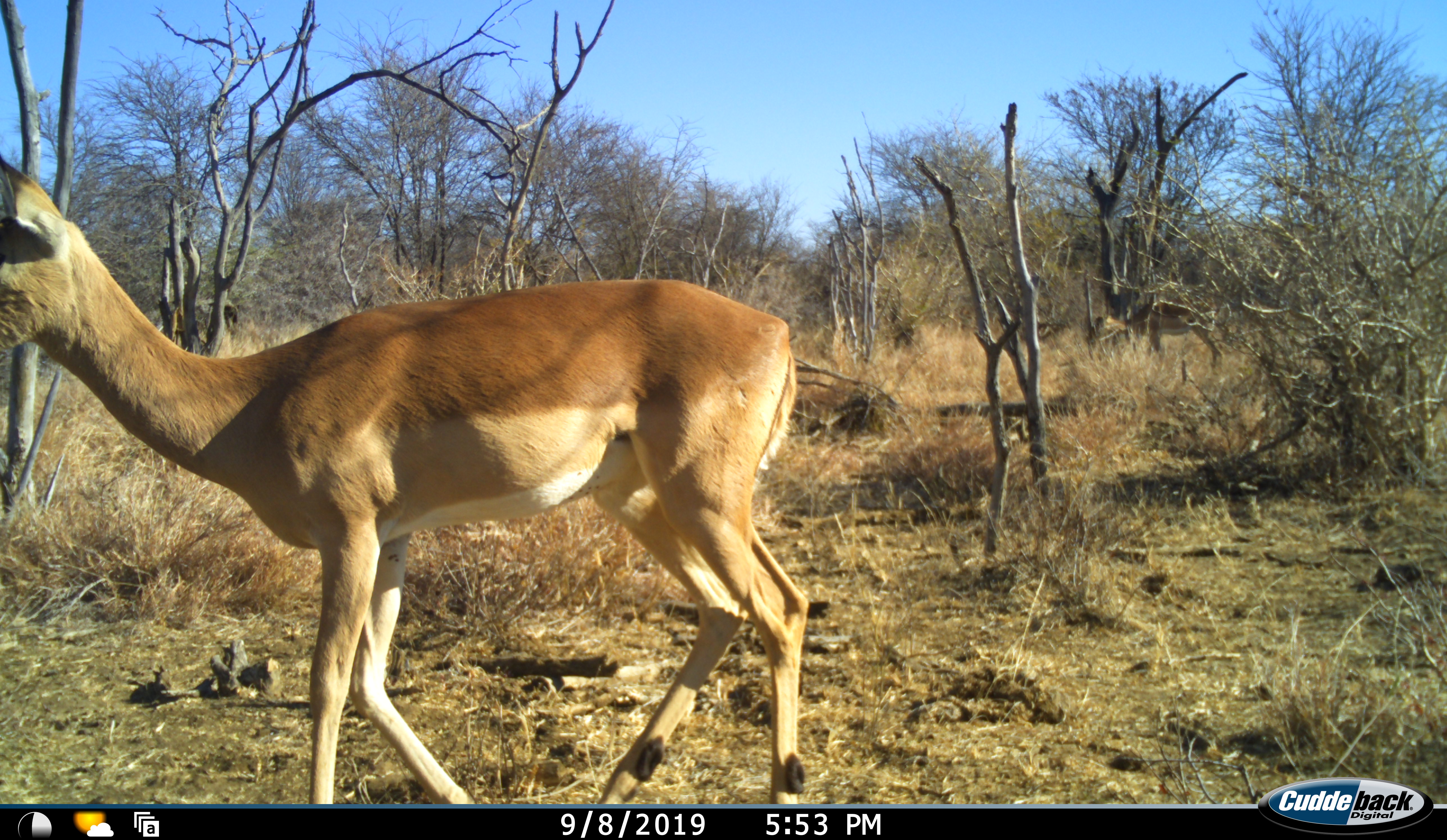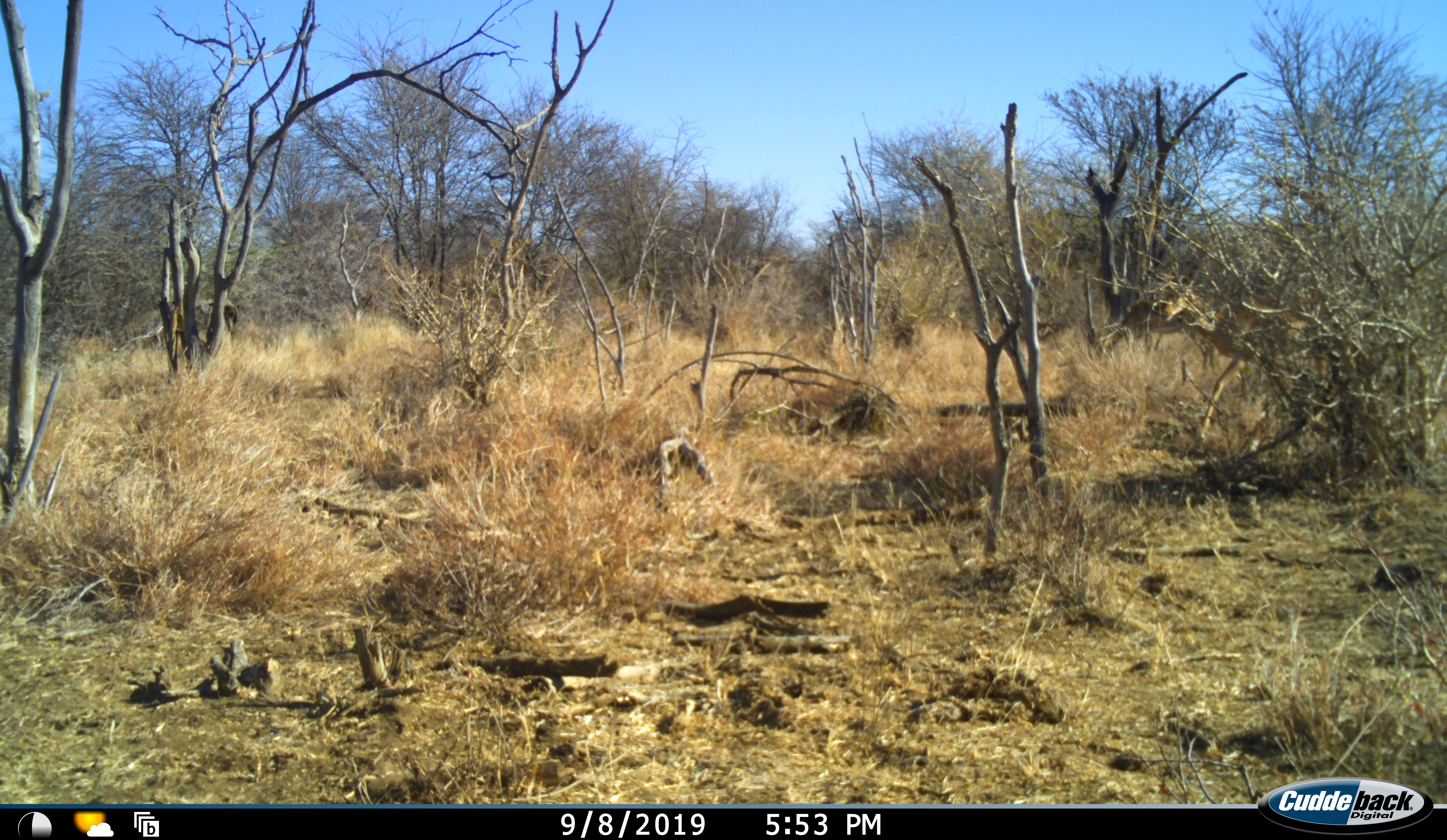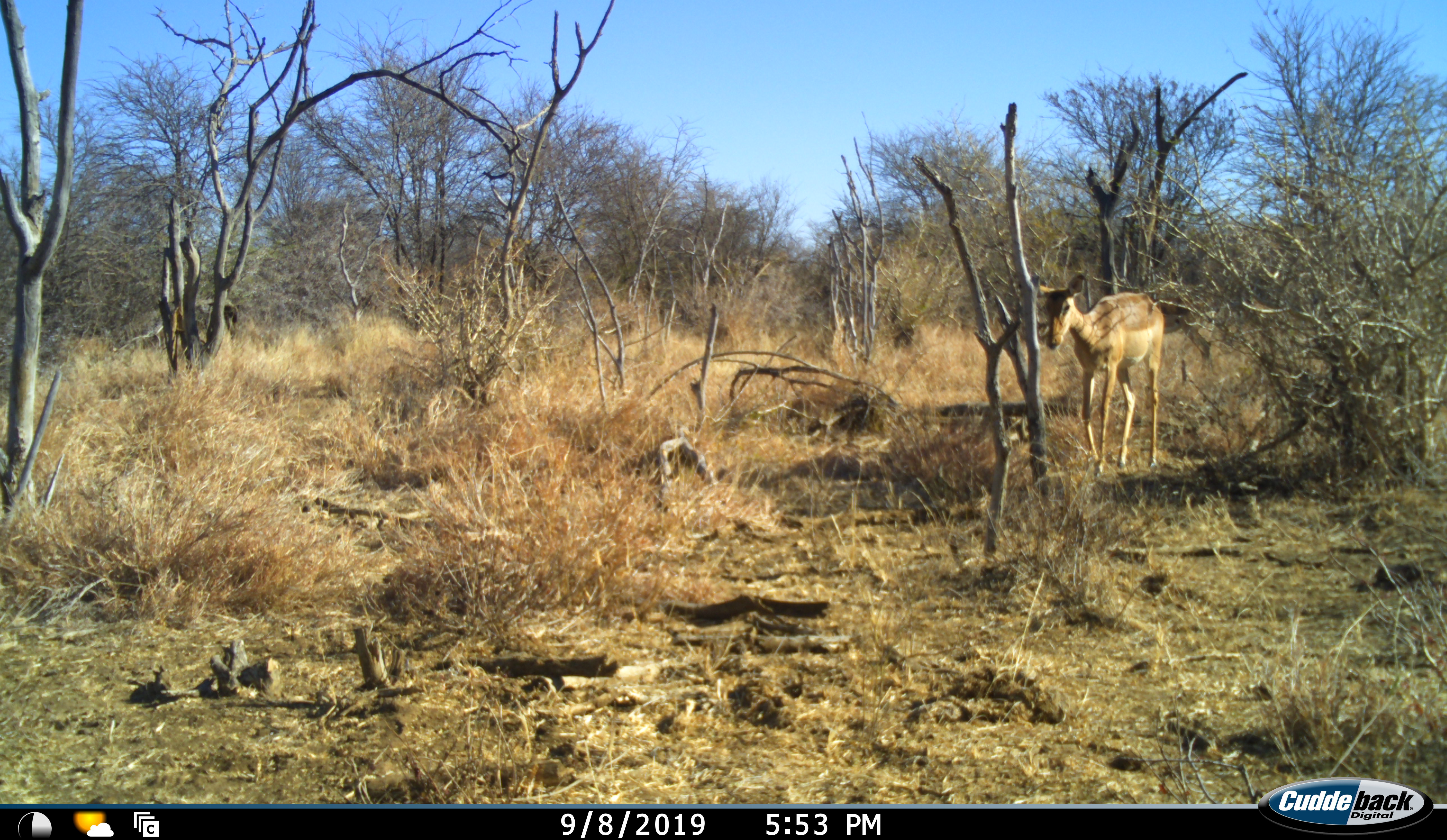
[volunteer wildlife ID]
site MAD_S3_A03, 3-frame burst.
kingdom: Animalia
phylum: Chordata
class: Mammalia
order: Artiodactyla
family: Bovidae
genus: Aepyceros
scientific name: Aepyceros melampus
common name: impala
Impala (Aepyceros melampus), count 2. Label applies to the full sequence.